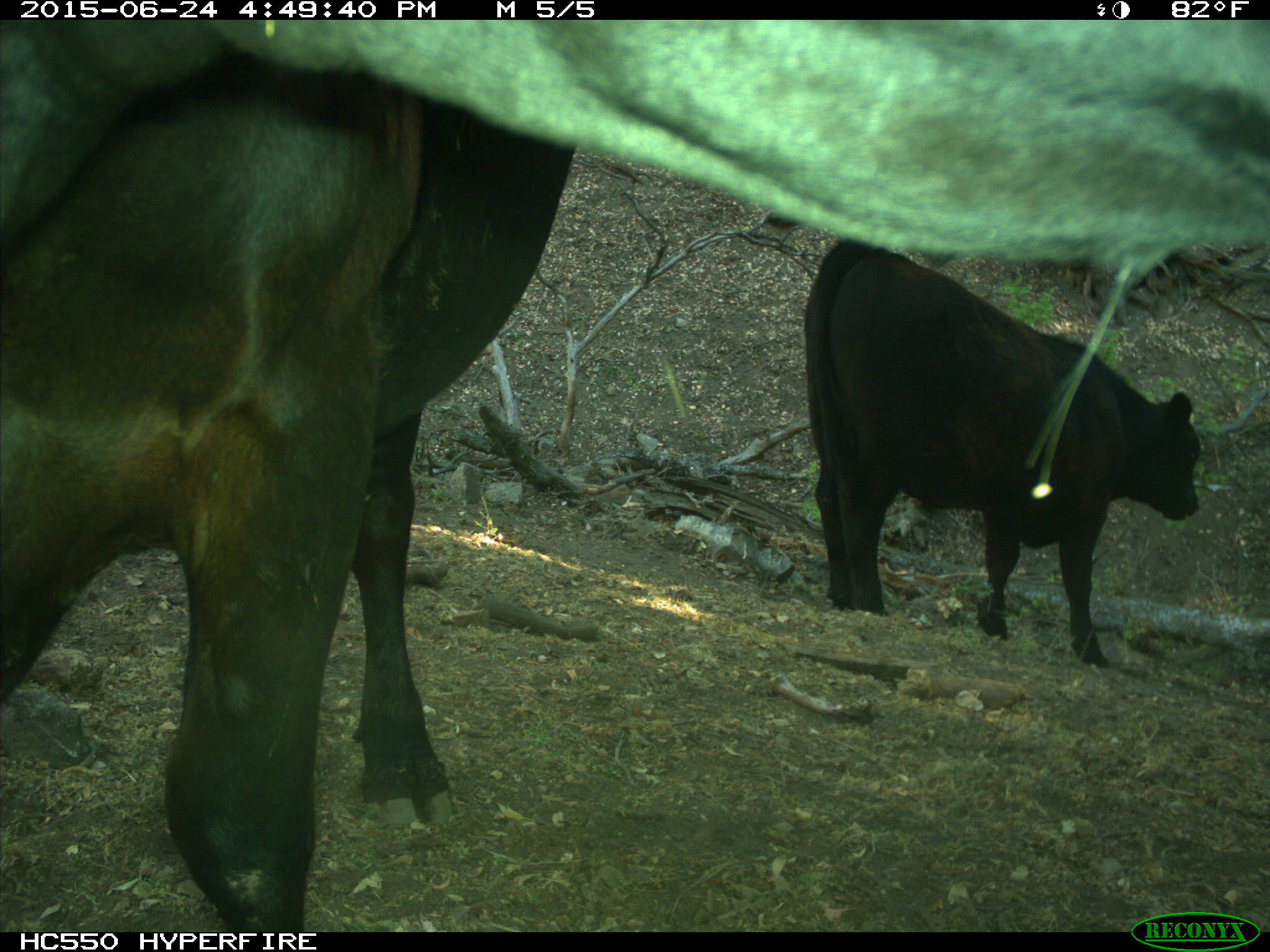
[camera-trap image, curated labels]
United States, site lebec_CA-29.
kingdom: Animalia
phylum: Chordata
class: Mammalia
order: Artiodactyla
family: Bovidae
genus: Bos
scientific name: Bos taurus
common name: domestic cow